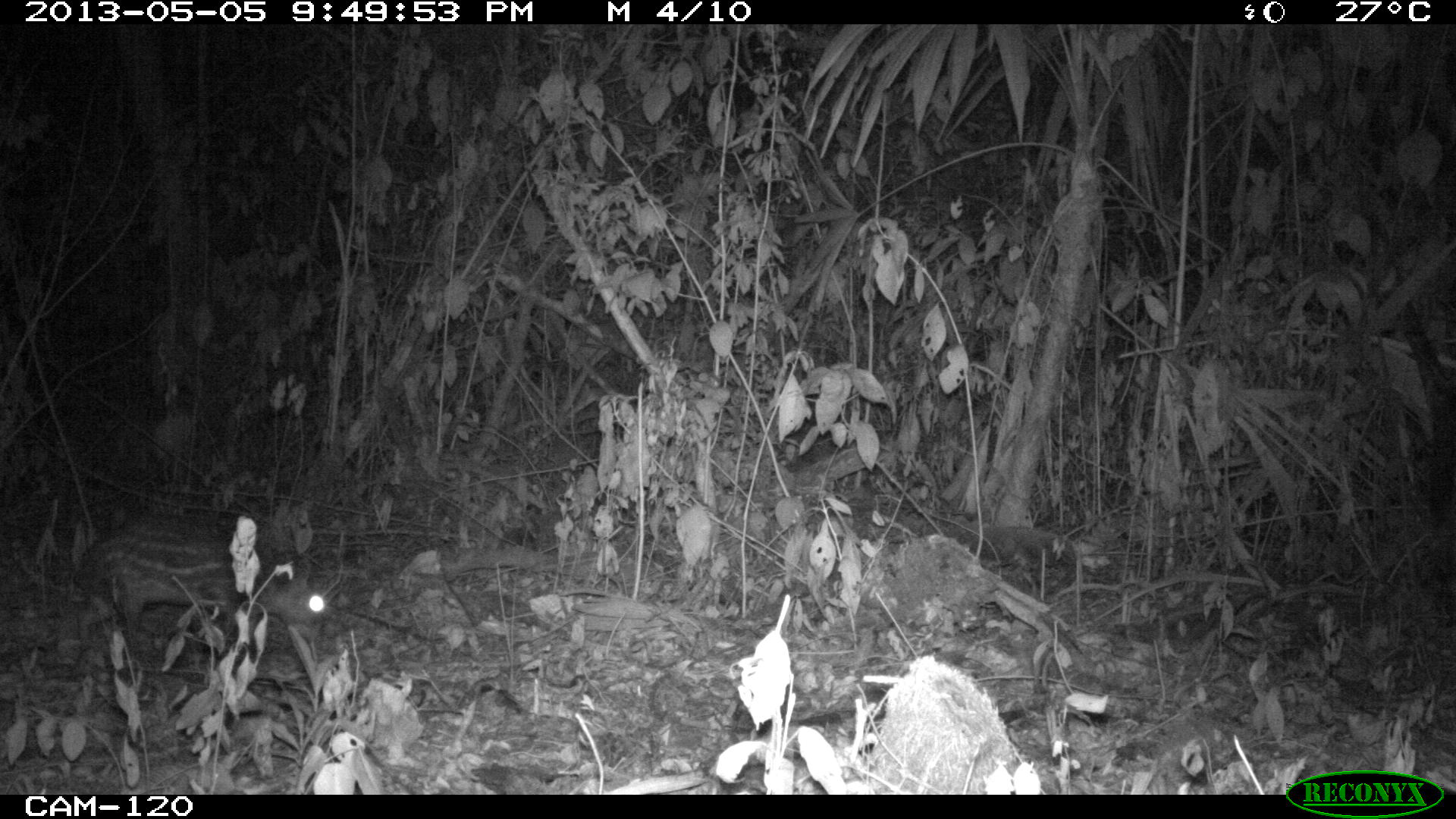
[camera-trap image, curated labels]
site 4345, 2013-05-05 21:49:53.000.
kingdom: Animalia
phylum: Chordata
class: Mammalia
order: Rodentia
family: Cuniculidae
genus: Cuniculus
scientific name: Cuniculus paca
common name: lowland paca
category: agouti paca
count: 1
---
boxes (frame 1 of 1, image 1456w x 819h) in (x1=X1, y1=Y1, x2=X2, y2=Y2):
agouti paca: (x1=71, y1=514, x2=334, y2=651)